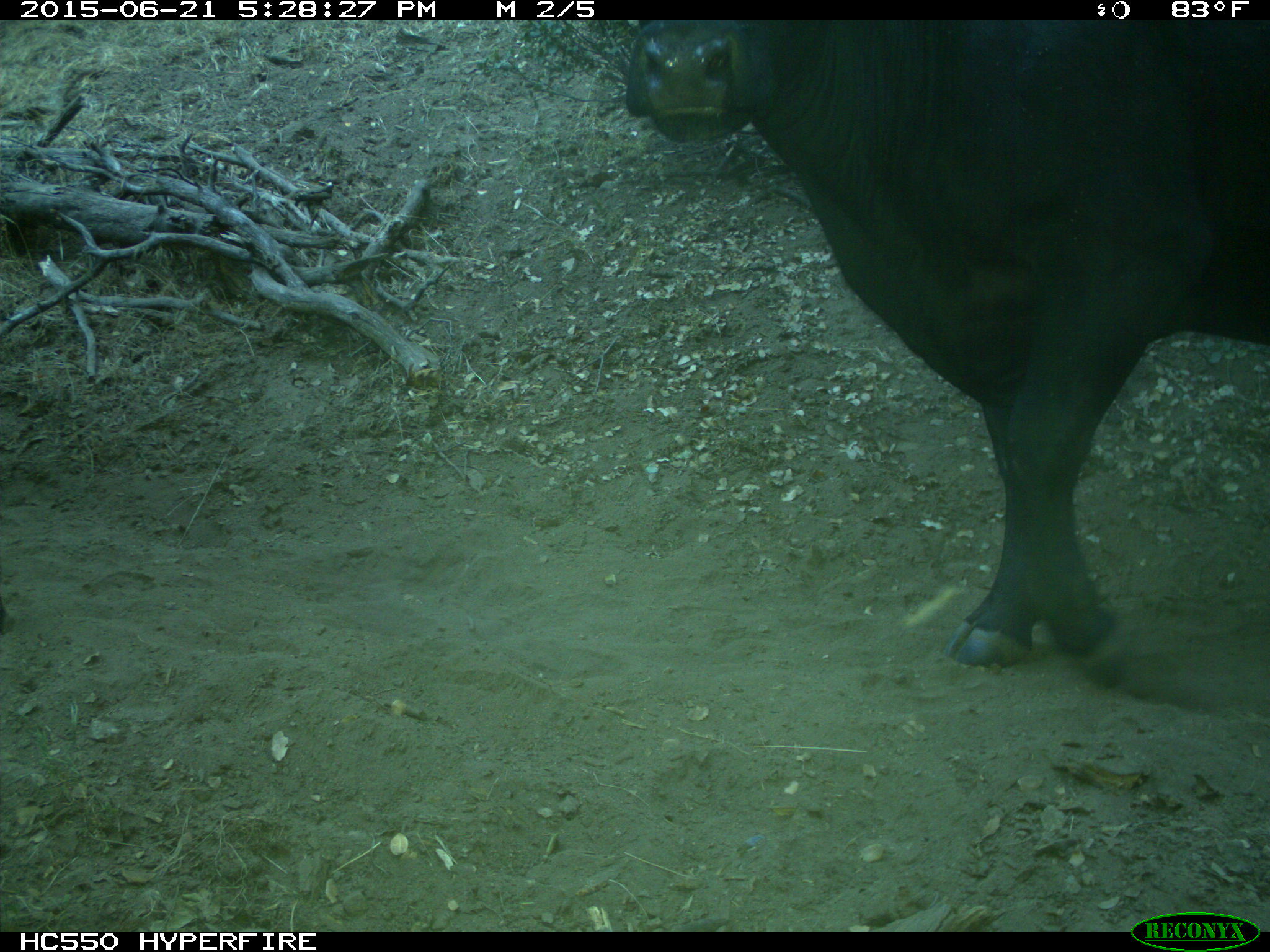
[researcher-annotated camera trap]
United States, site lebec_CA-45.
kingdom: Animalia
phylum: Chordata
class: Mammalia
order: Artiodactyla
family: Bovidae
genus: Bos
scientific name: Bos taurus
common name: domestic cow